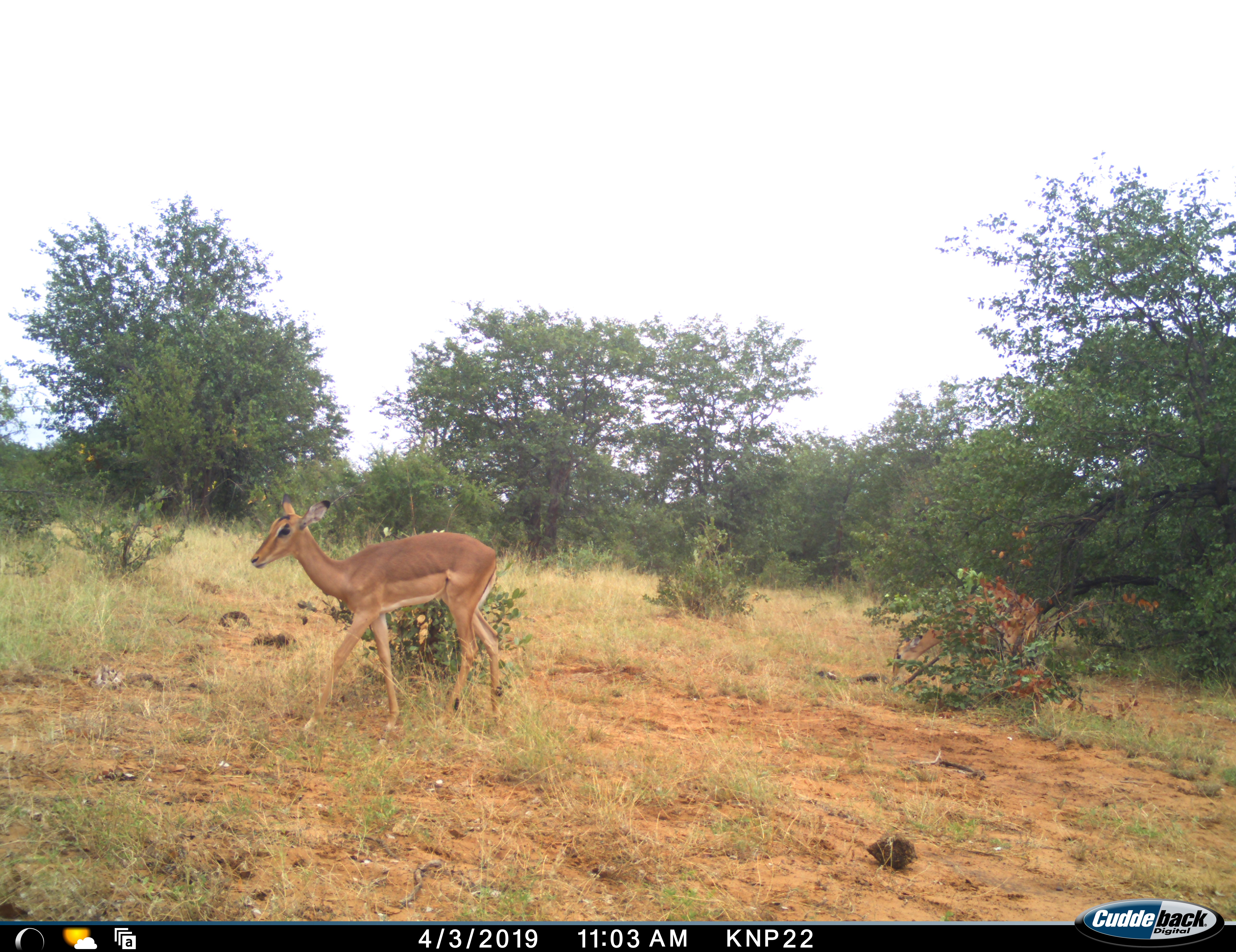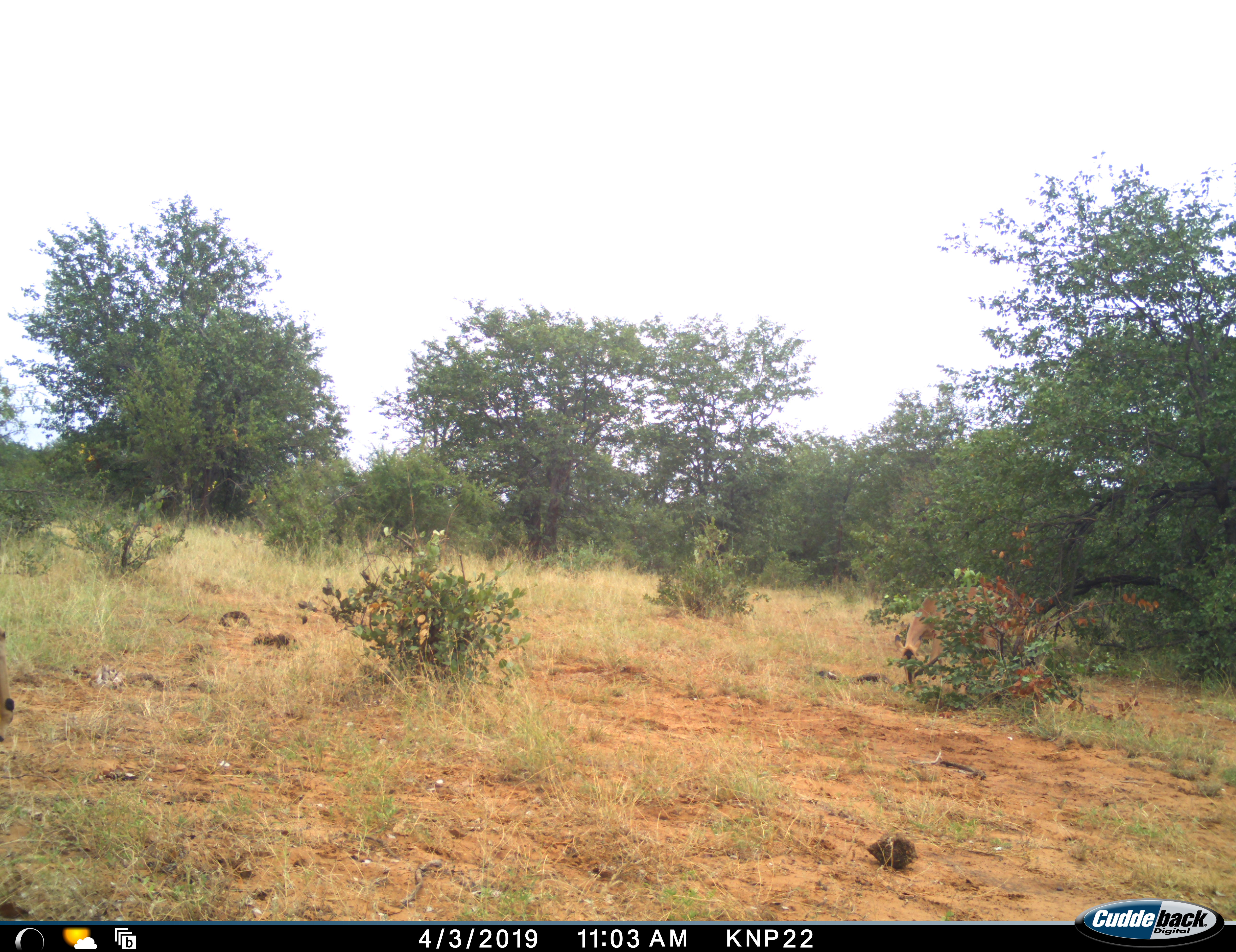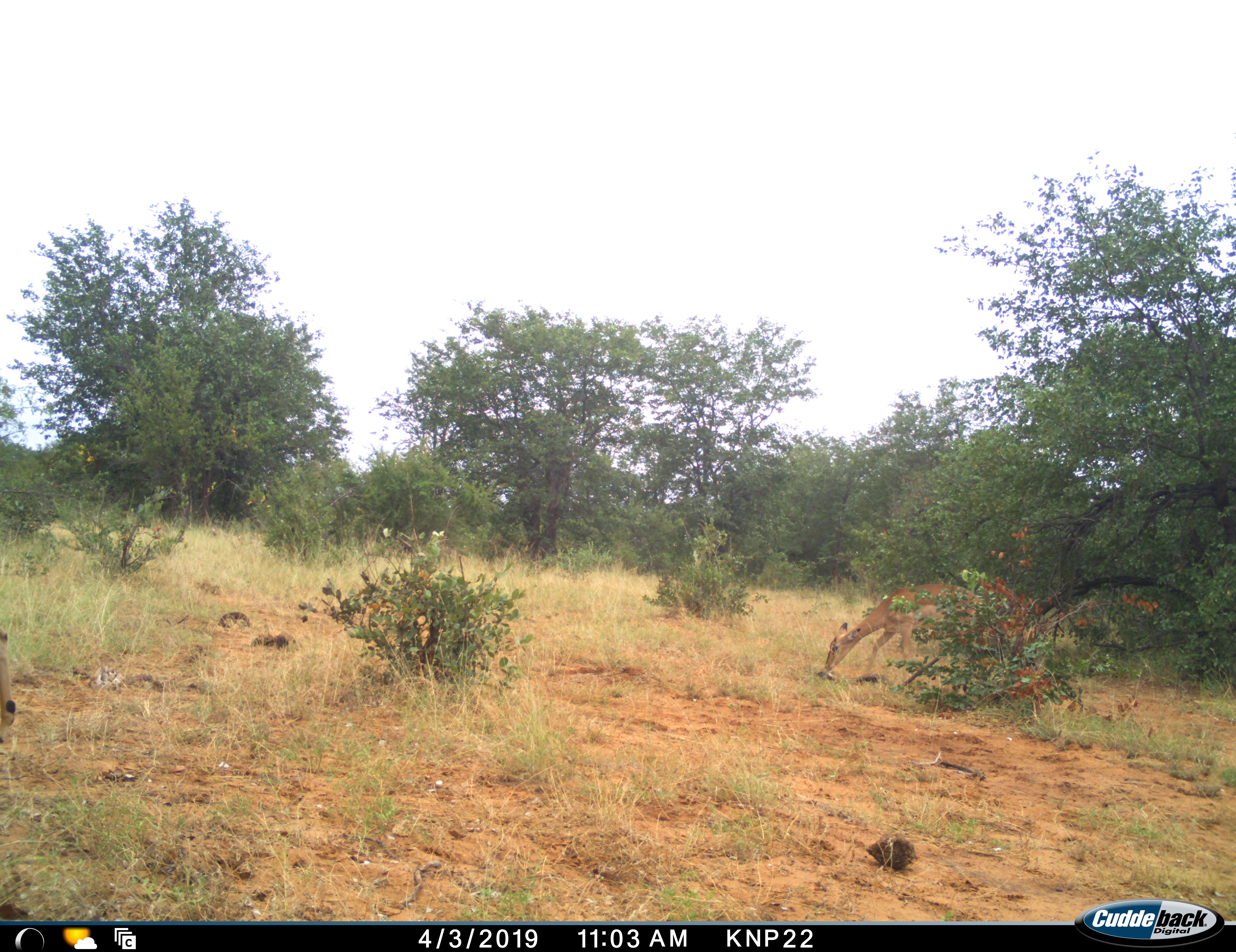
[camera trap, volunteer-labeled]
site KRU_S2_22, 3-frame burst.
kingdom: Animalia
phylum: Chordata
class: Mammalia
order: Artiodactyla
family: Bovidae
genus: Aepyceros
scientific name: Aepyceros melampus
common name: impala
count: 2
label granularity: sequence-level